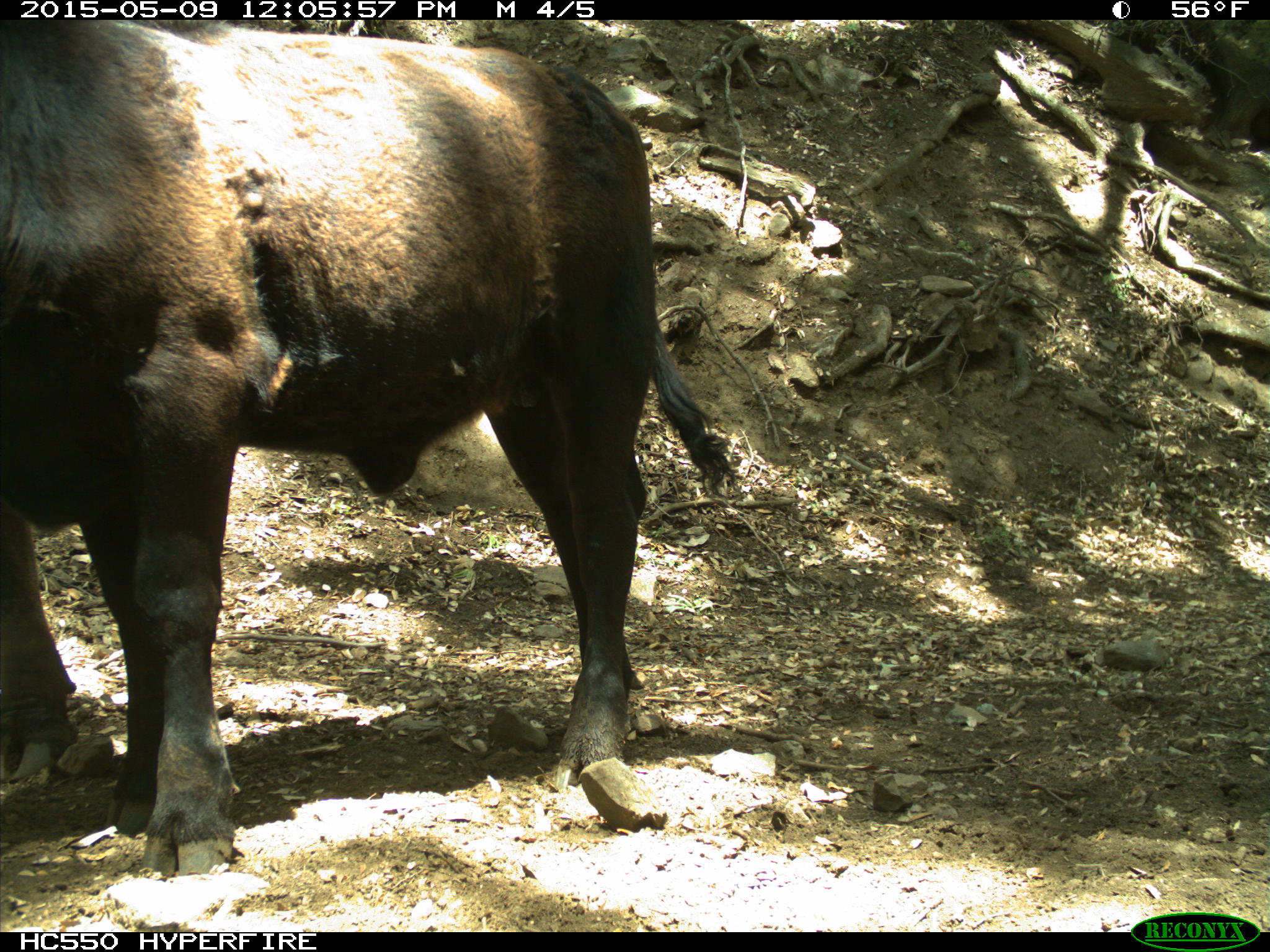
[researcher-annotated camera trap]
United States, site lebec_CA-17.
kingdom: Animalia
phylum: Chordata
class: Mammalia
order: Artiodactyla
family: Bovidae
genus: Bos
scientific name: Bos taurus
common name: domestic cow